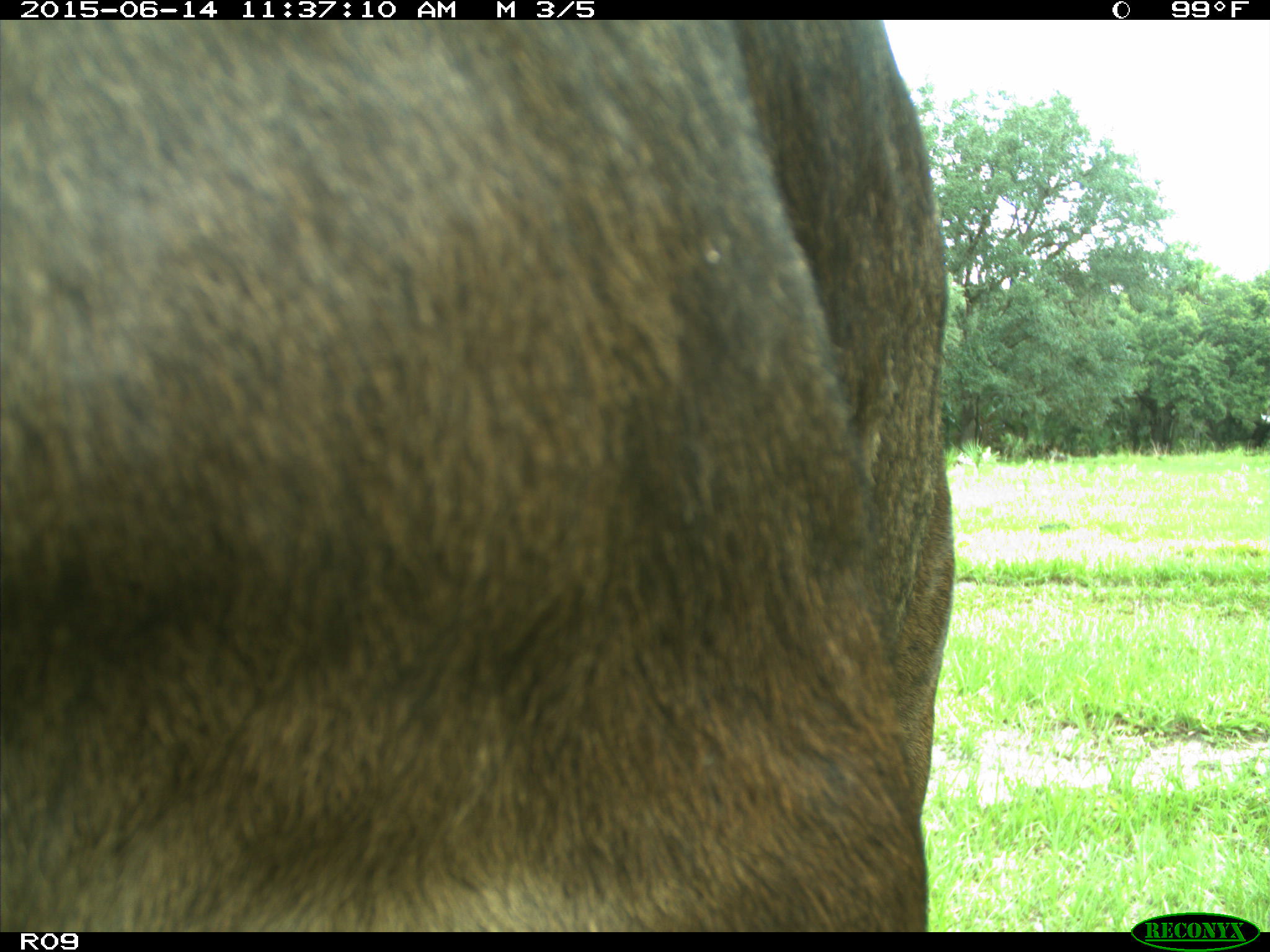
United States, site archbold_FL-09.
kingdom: Animalia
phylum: Chordata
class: Mammalia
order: Artiodactyla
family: Bovidae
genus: Bos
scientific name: Bos taurus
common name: domestic cow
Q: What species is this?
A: Bos taurus (domestic cow).